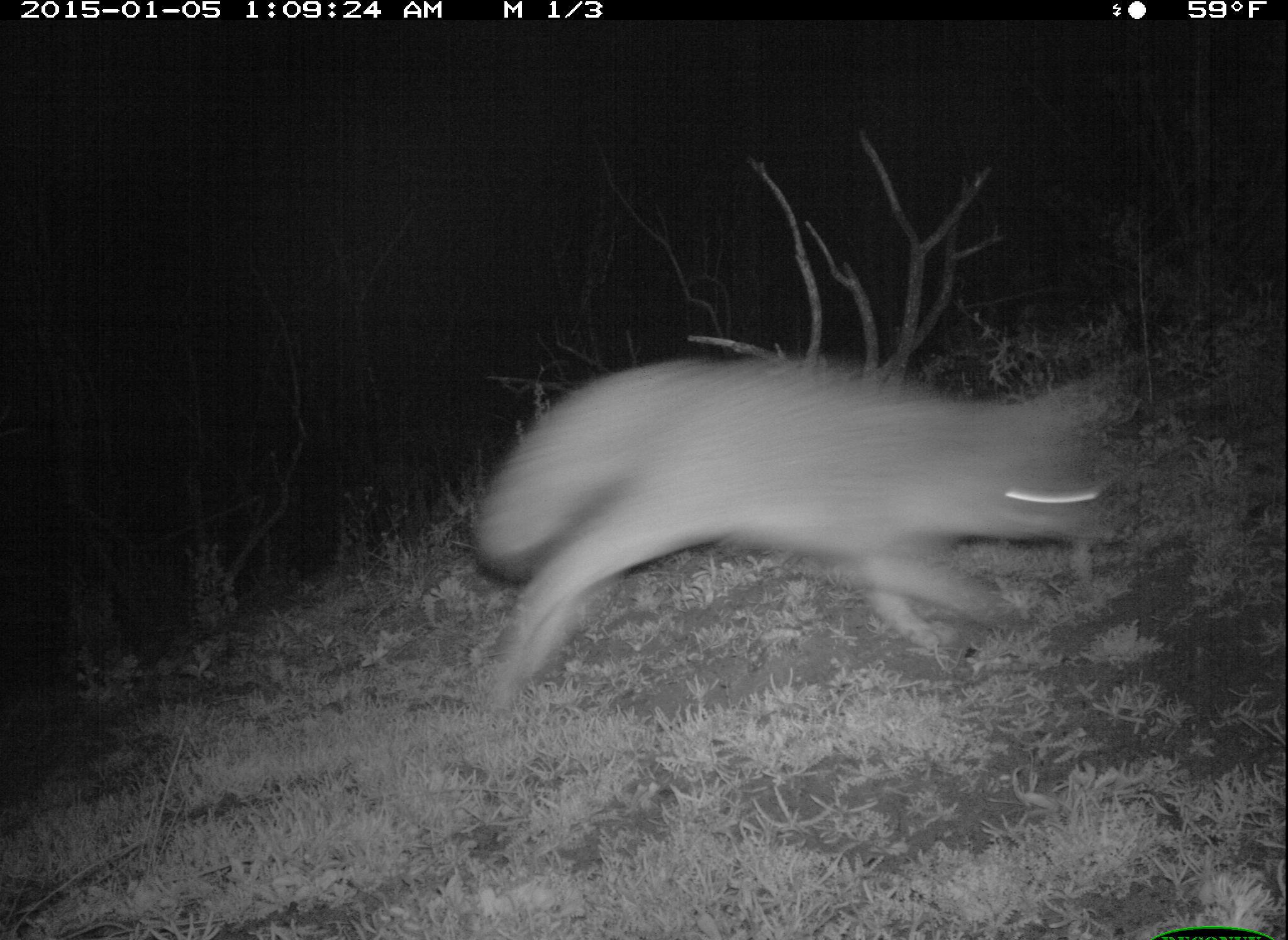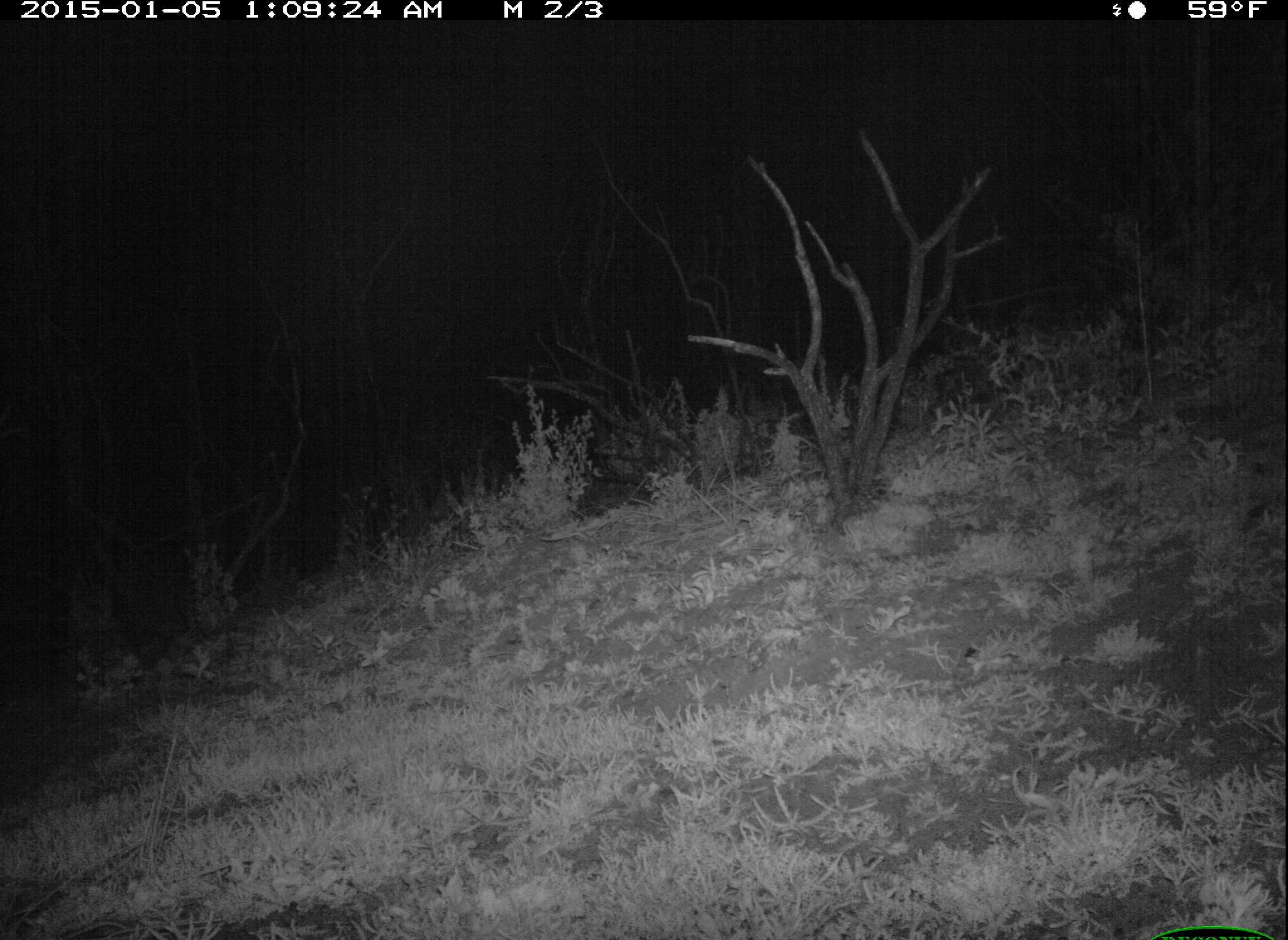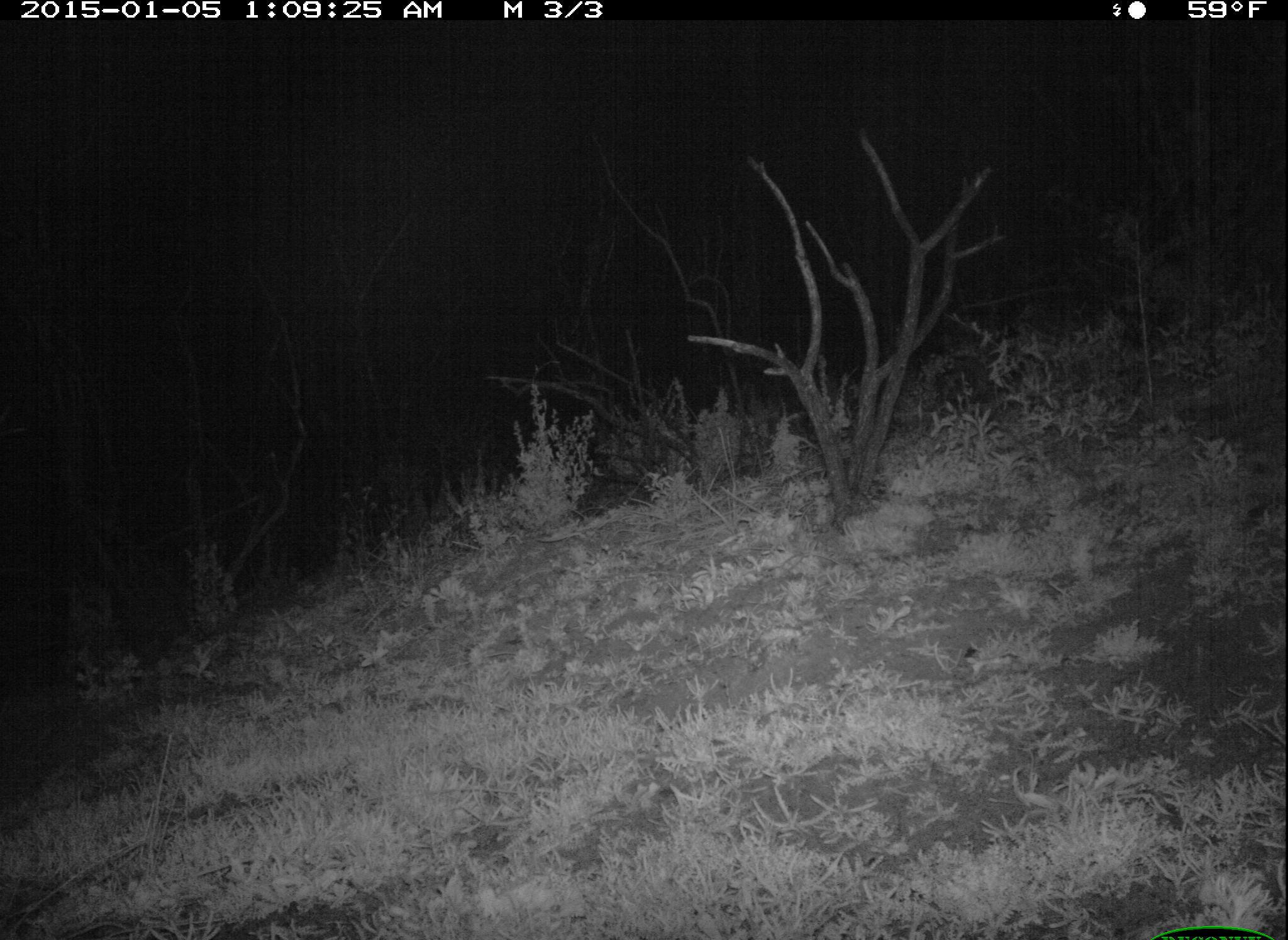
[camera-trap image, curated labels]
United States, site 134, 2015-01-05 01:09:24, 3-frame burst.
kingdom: Animalia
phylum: Chordata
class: Mammalia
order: Carnivora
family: Canidae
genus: Urocyon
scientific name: Urocyon cinereoargenteus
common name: gray fox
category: fox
Fox (gray fox) (Urocyon cinereoargenteus).